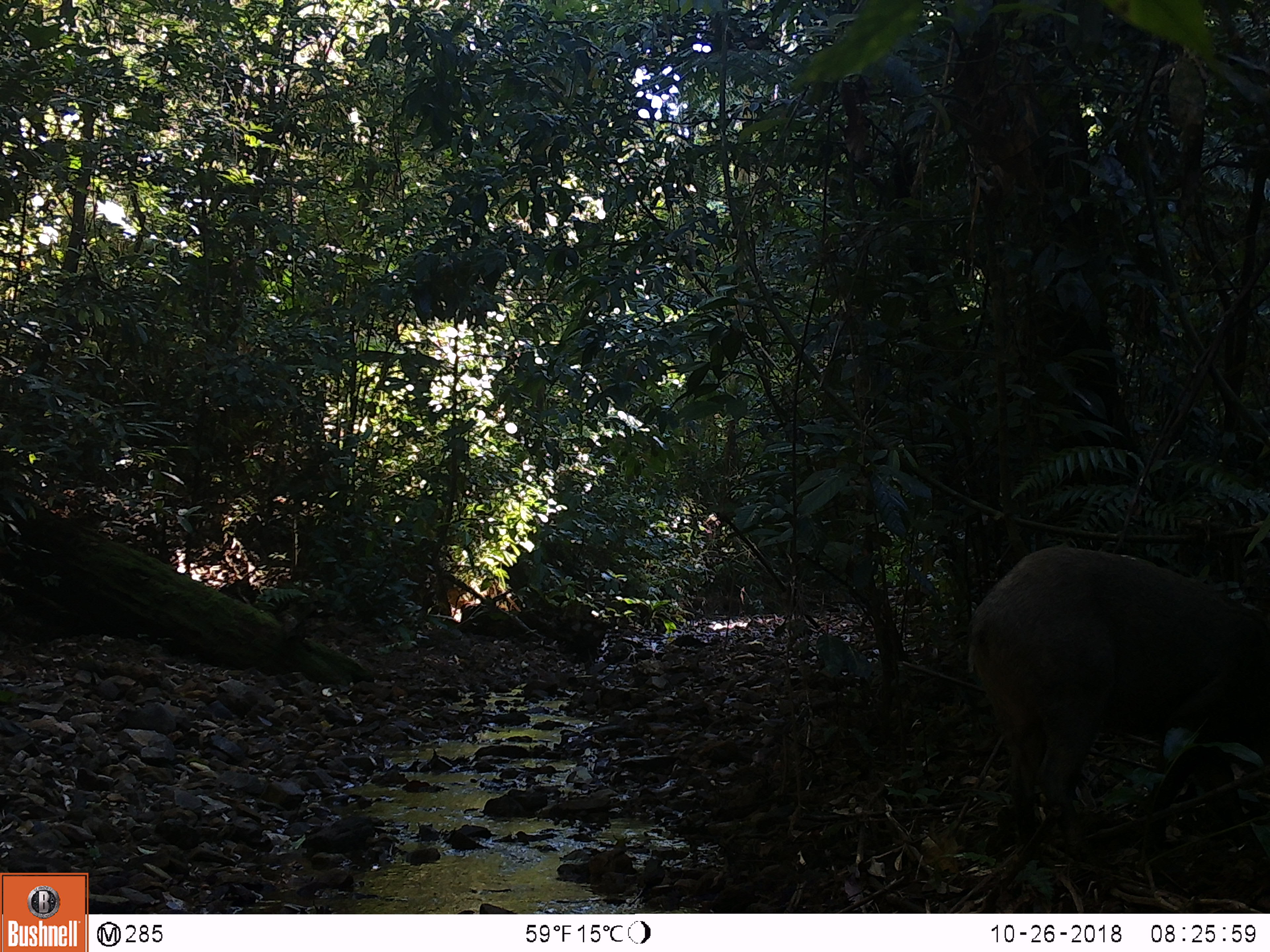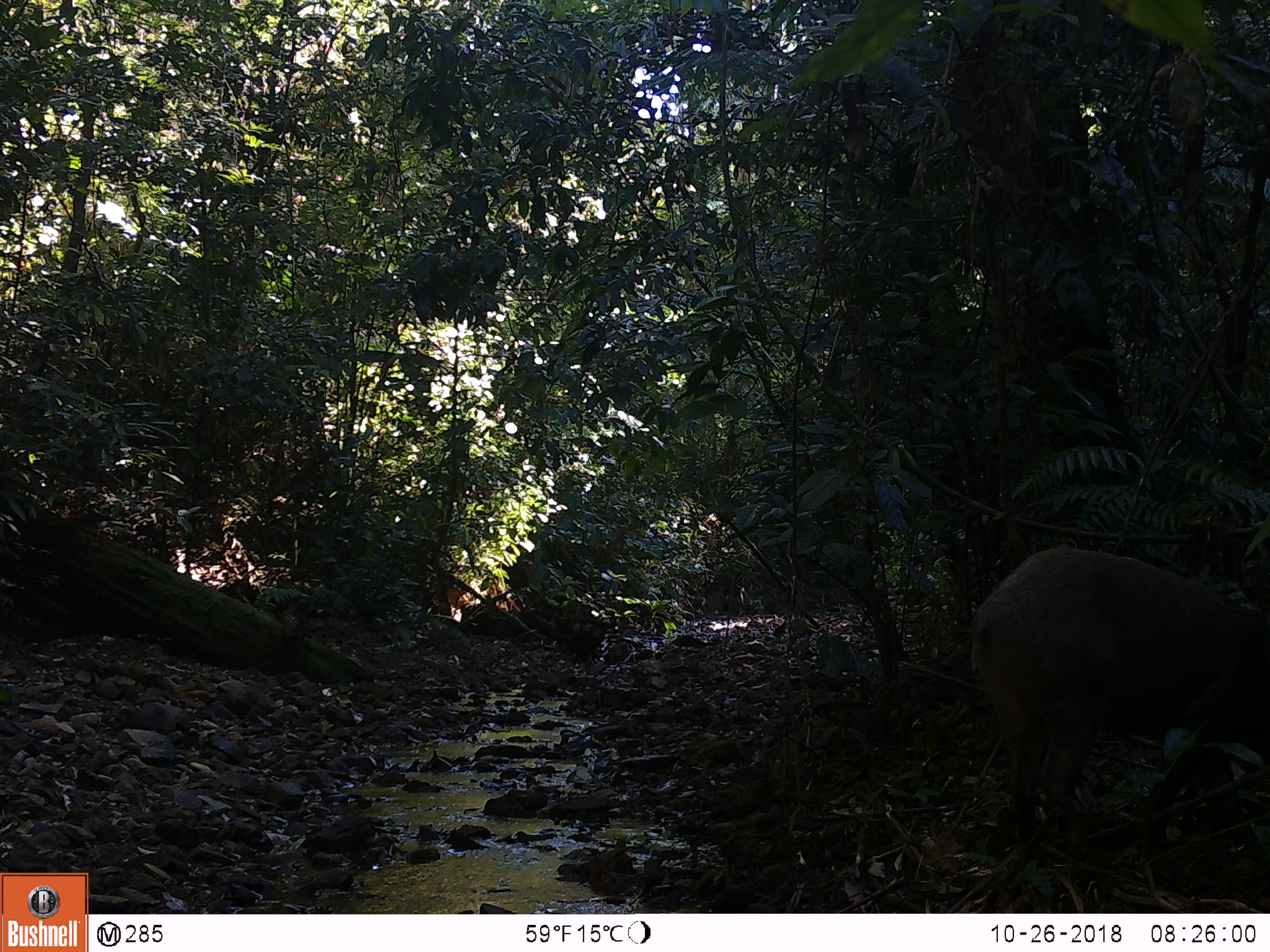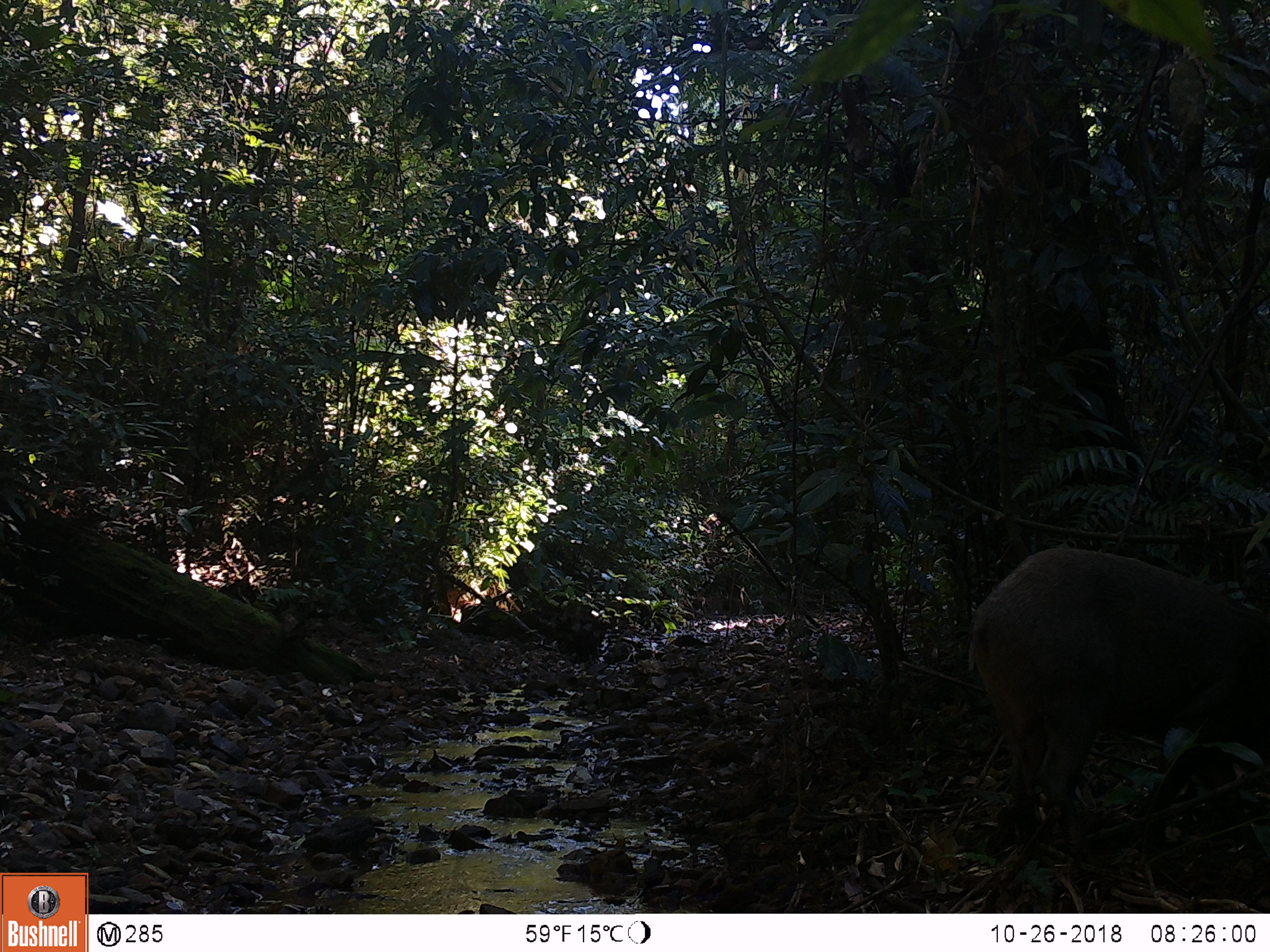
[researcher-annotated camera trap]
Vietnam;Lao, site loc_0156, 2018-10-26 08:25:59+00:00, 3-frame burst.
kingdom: Animalia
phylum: Chordata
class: Mammalia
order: Artiodactyla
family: Suidae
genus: Sus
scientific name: Sus scrofa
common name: eurasian wild pig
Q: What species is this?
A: Eurasian wild pig (Sus scrofa).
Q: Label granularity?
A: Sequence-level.